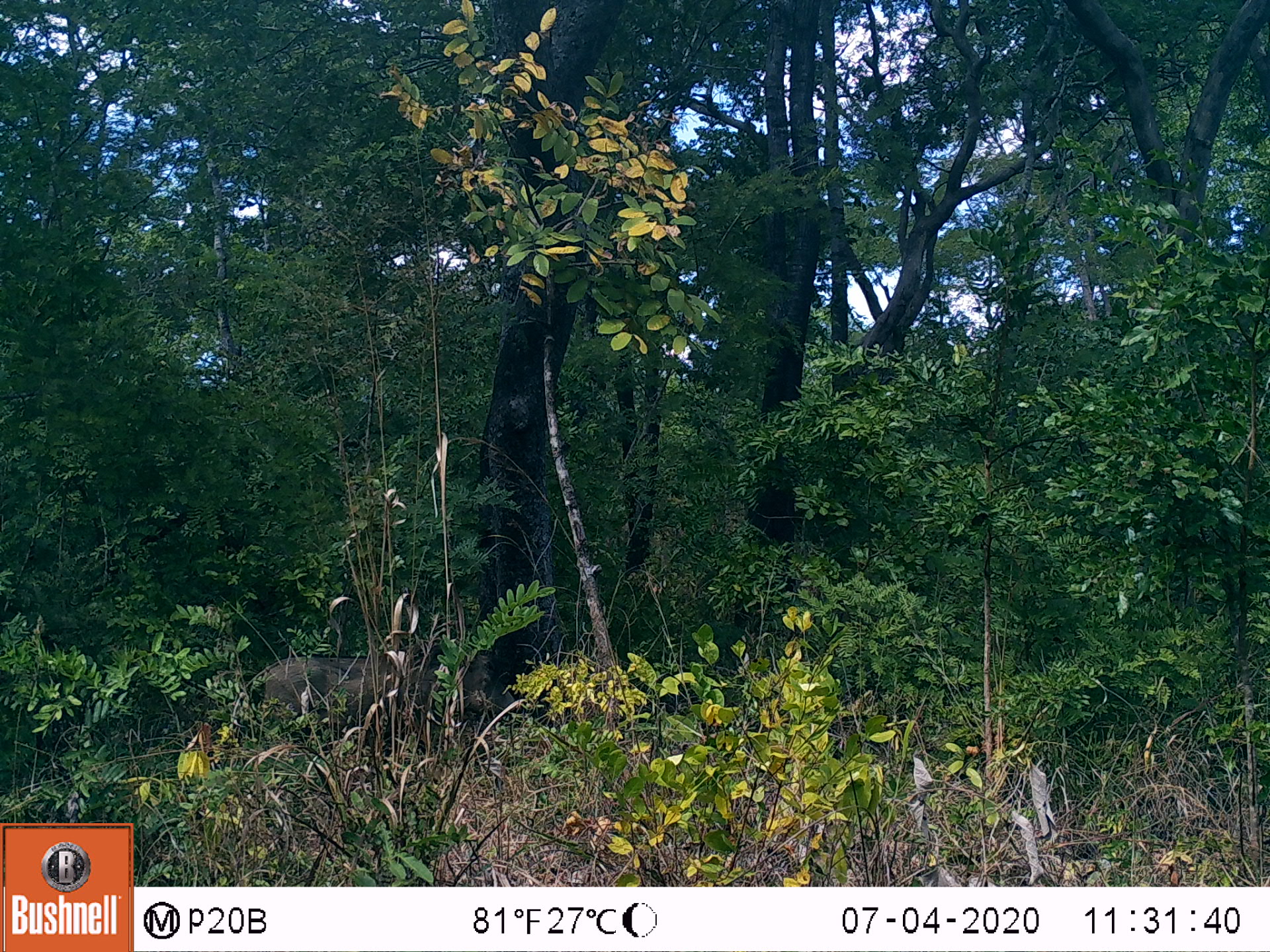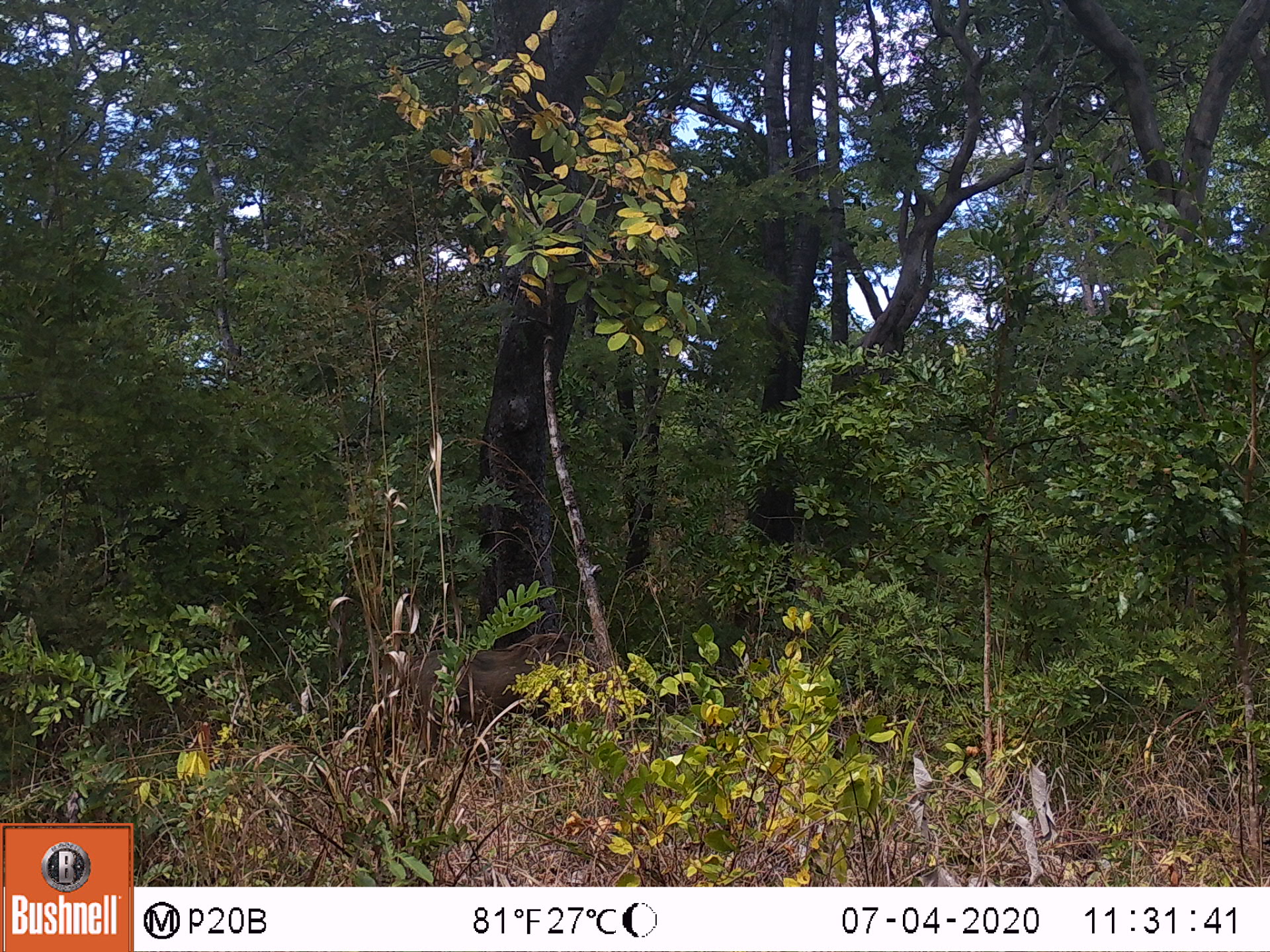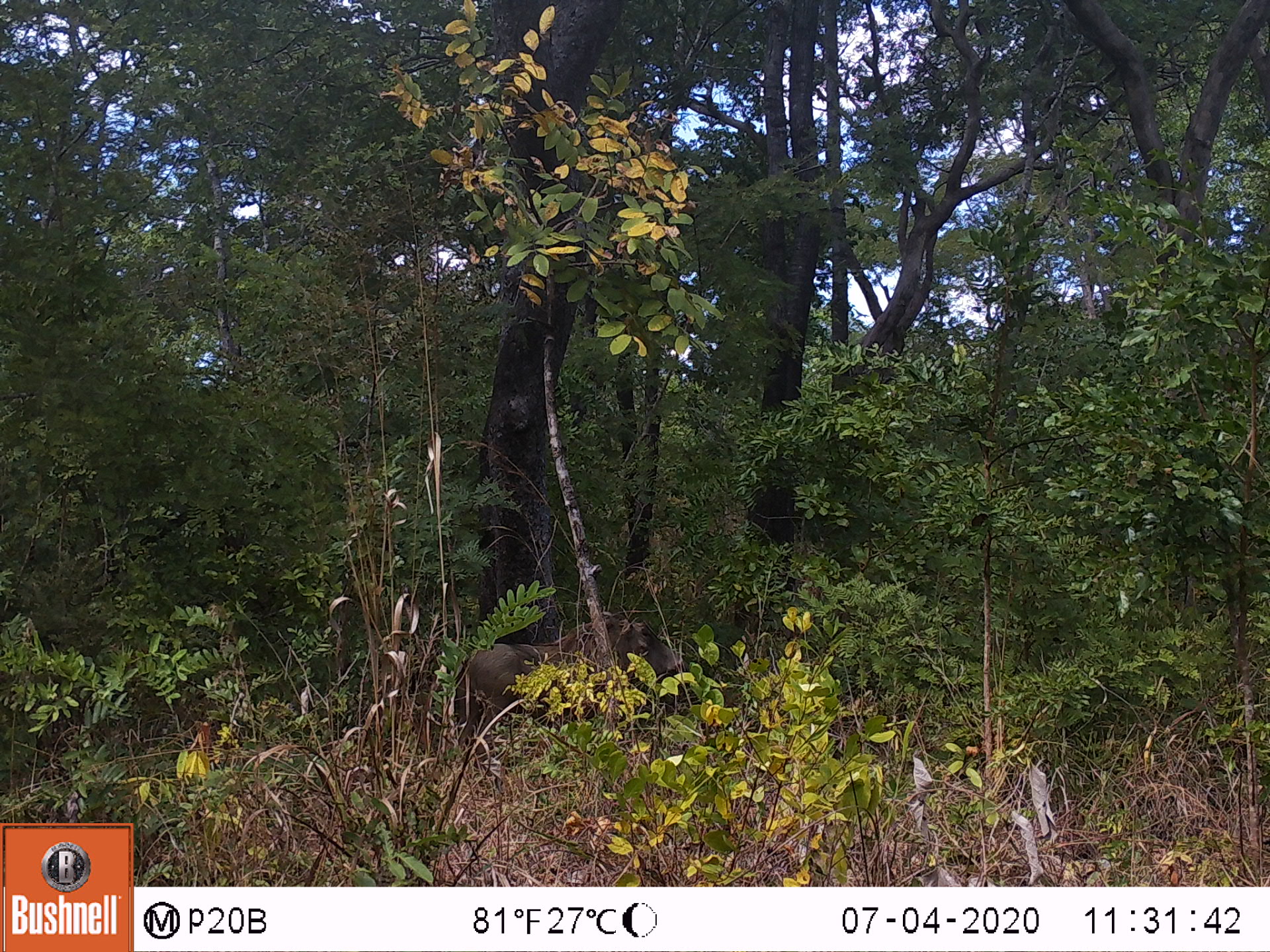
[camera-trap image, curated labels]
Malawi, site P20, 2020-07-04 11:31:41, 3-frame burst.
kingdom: Animalia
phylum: Chordata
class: Mammalia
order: Artiodactyla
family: Suidae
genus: Phacochoerus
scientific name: Phacochoerus africanus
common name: common warthog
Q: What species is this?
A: Common warthog (Phacochoerus africanus).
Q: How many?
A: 1.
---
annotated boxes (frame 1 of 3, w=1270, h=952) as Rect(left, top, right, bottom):
common warthog: Rect(229, 638, 533, 754)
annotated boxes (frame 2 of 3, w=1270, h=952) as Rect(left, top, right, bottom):
common warthog: Rect(386, 631, 637, 744)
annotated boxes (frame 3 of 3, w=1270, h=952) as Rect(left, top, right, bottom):
common warthog: Rect(462, 612, 693, 752)